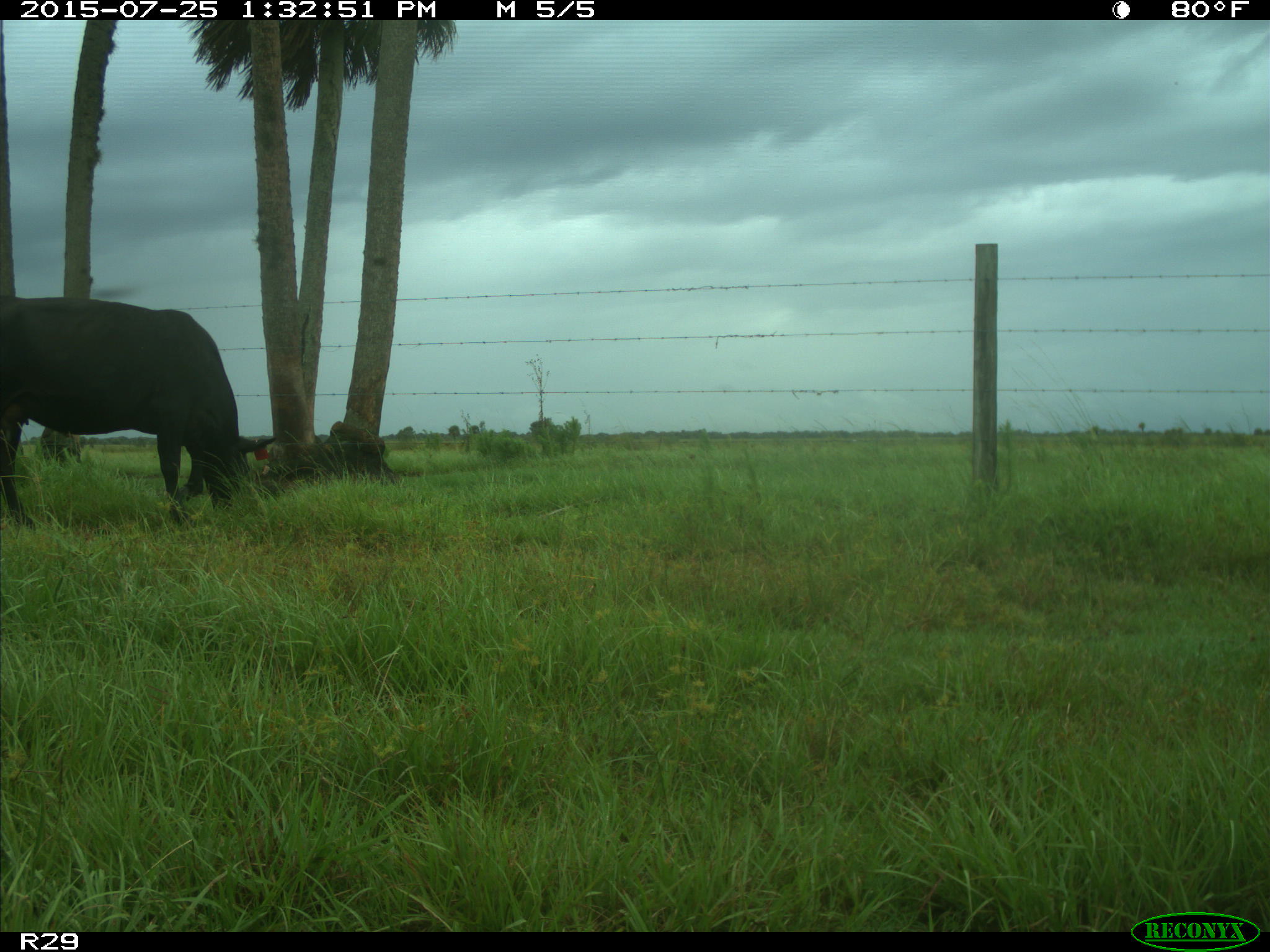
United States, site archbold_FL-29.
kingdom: Animalia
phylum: Chordata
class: Mammalia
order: Artiodactyla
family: Bovidae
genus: Bos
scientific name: Bos taurus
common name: domestic cow